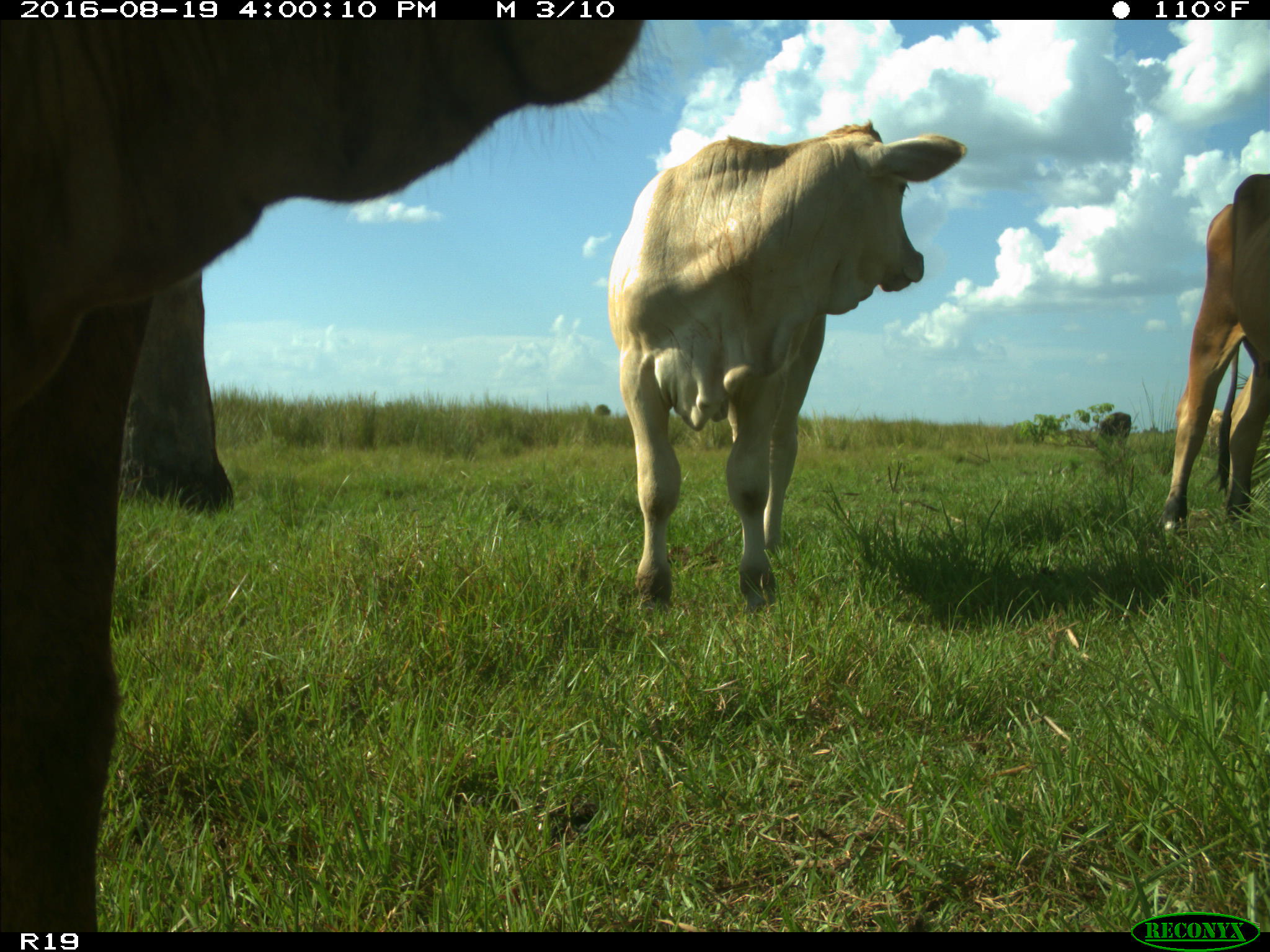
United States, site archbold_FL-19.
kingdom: Animalia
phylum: Chordata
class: Mammalia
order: Artiodactyla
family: Bovidae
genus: Bos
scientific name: Bos taurus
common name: domestic cow